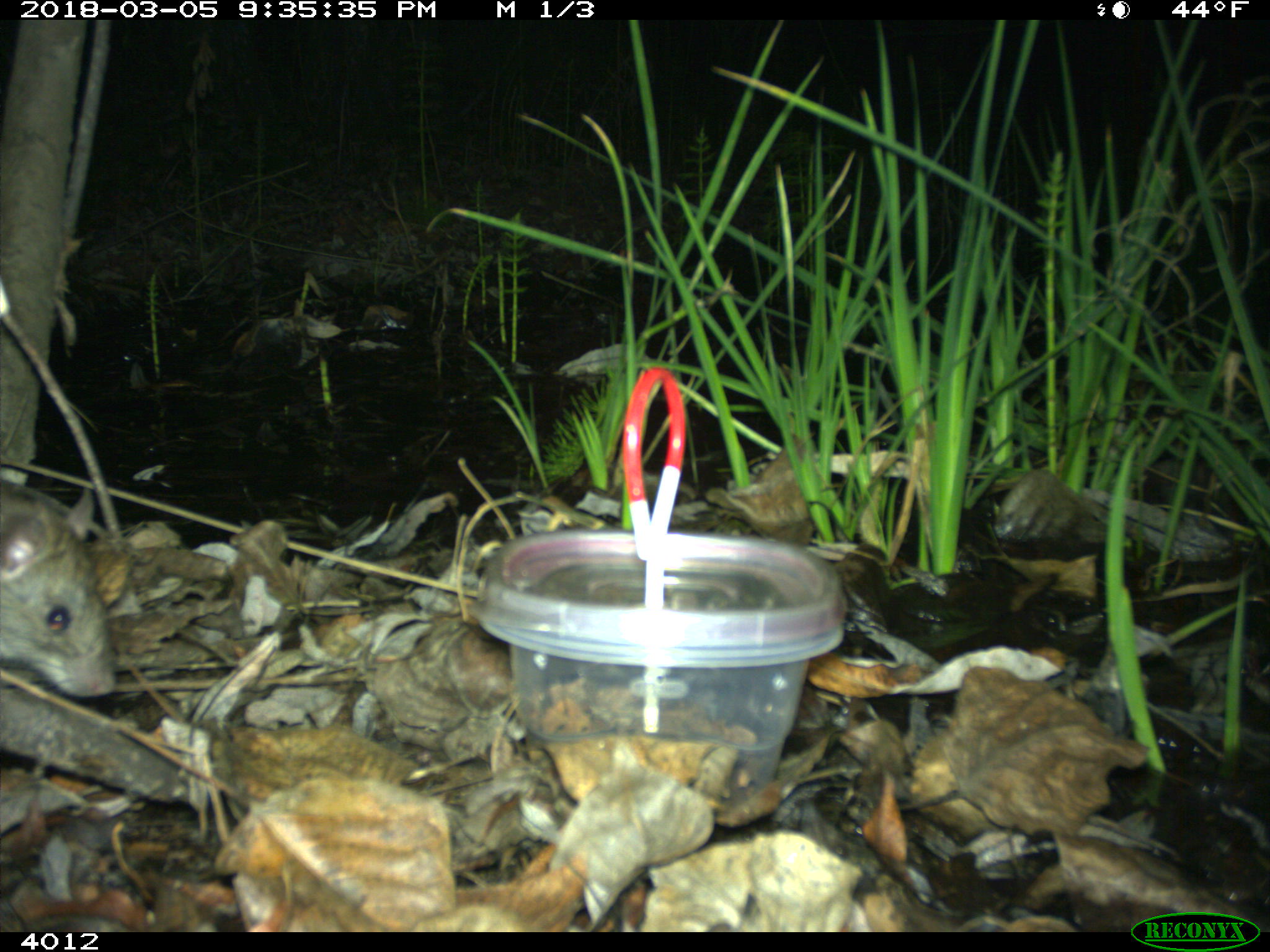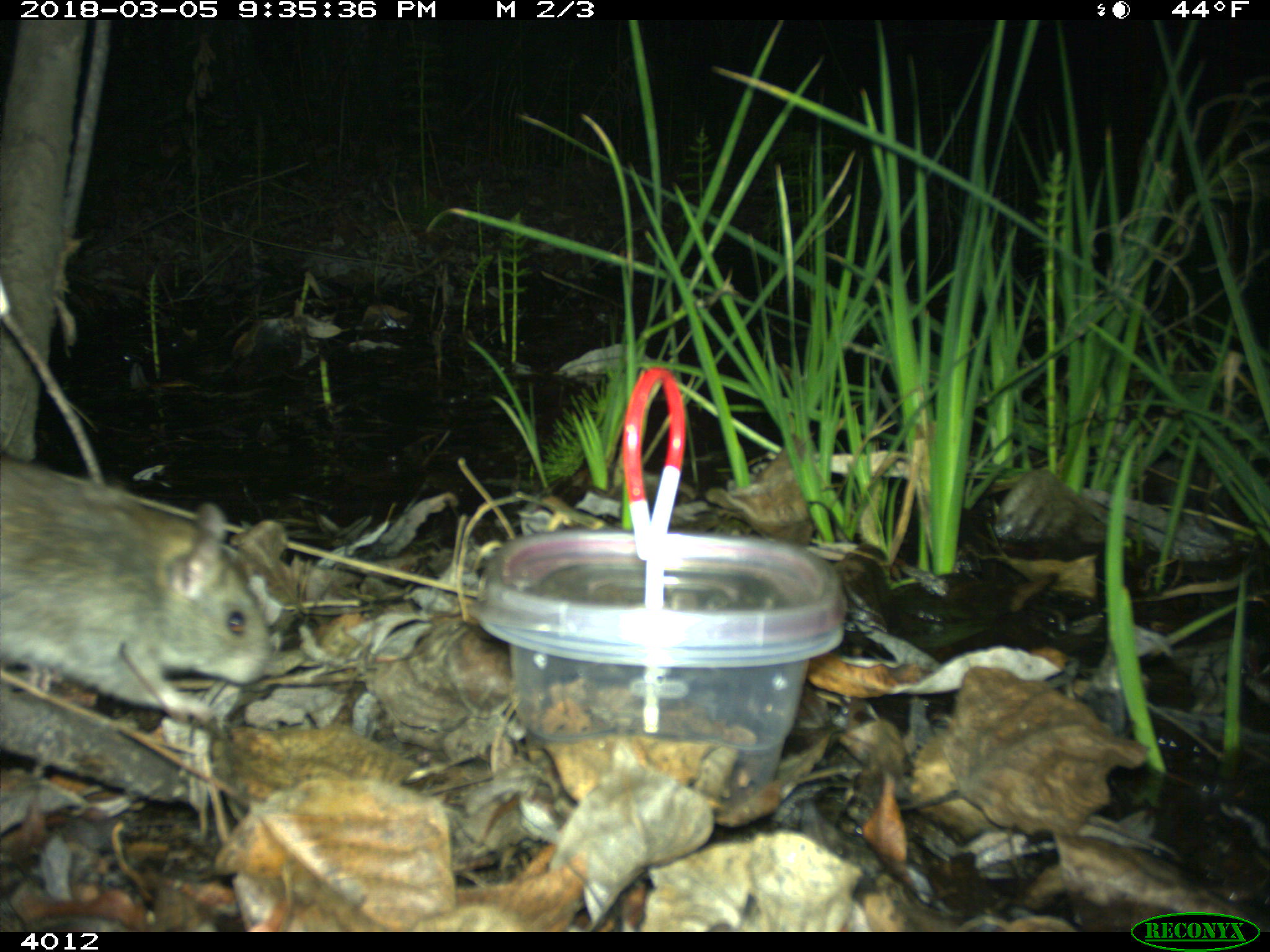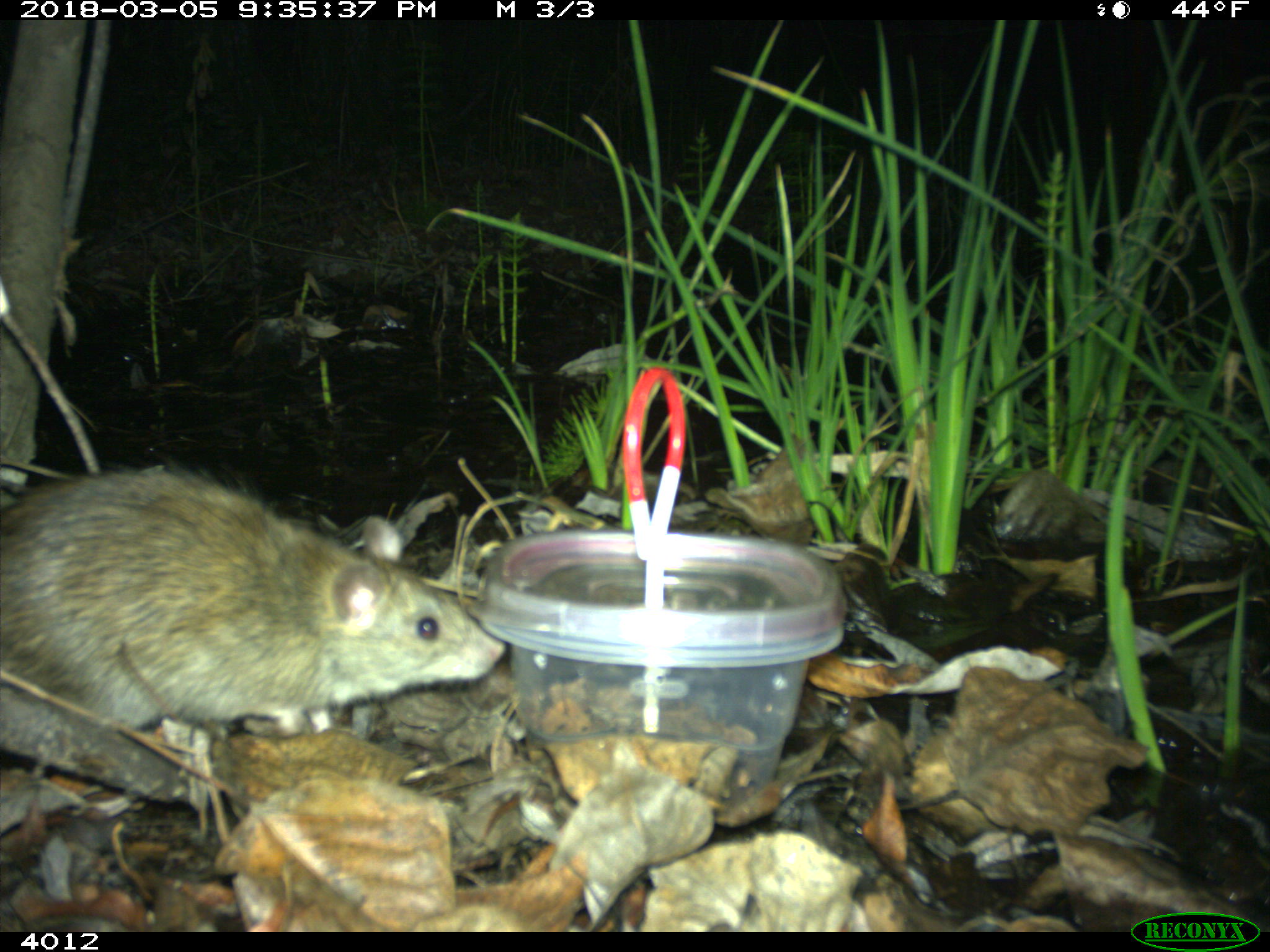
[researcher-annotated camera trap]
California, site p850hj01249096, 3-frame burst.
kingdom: Animalia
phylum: Chordata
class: Mammalia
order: Rodentia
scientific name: Rodentia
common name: rodent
Rodent (Rodentia).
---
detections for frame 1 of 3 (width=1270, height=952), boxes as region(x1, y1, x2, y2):
rodent: region(0, 478, 116, 697)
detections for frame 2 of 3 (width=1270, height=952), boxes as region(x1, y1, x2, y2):
rodent: region(0, 457, 277, 725)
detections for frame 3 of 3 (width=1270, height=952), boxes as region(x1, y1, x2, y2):
rodent: region(0, 470, 505, 736)